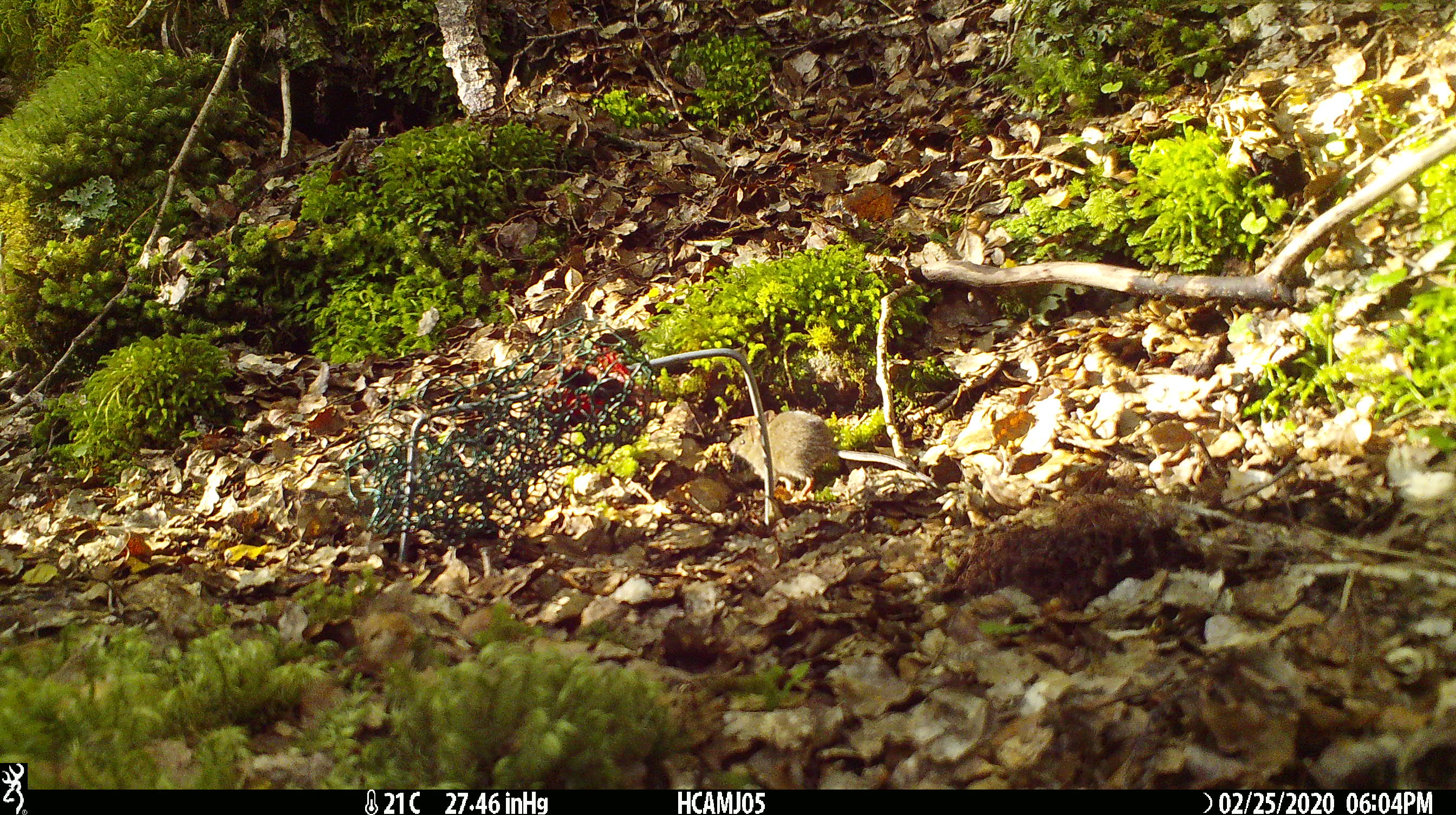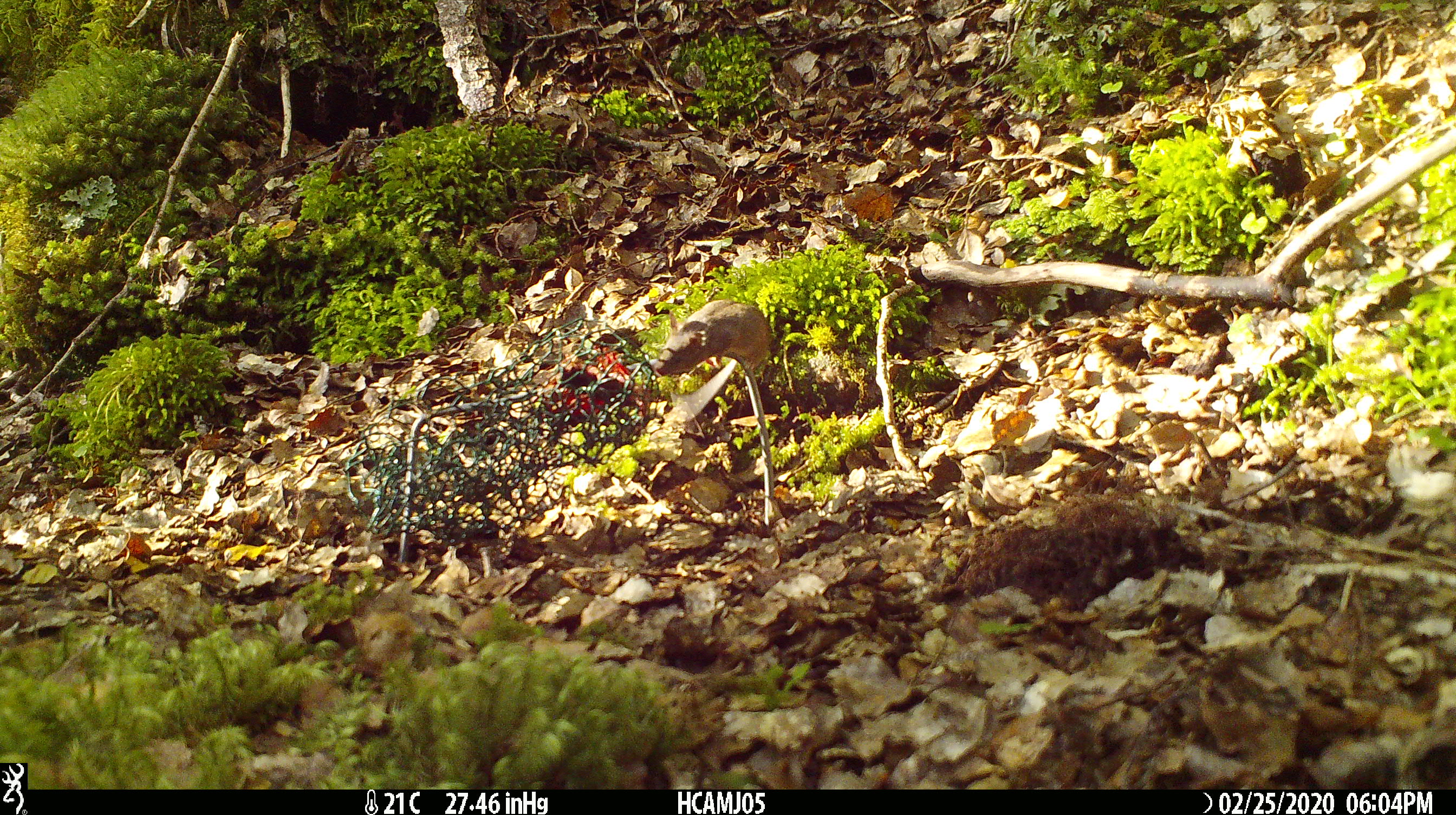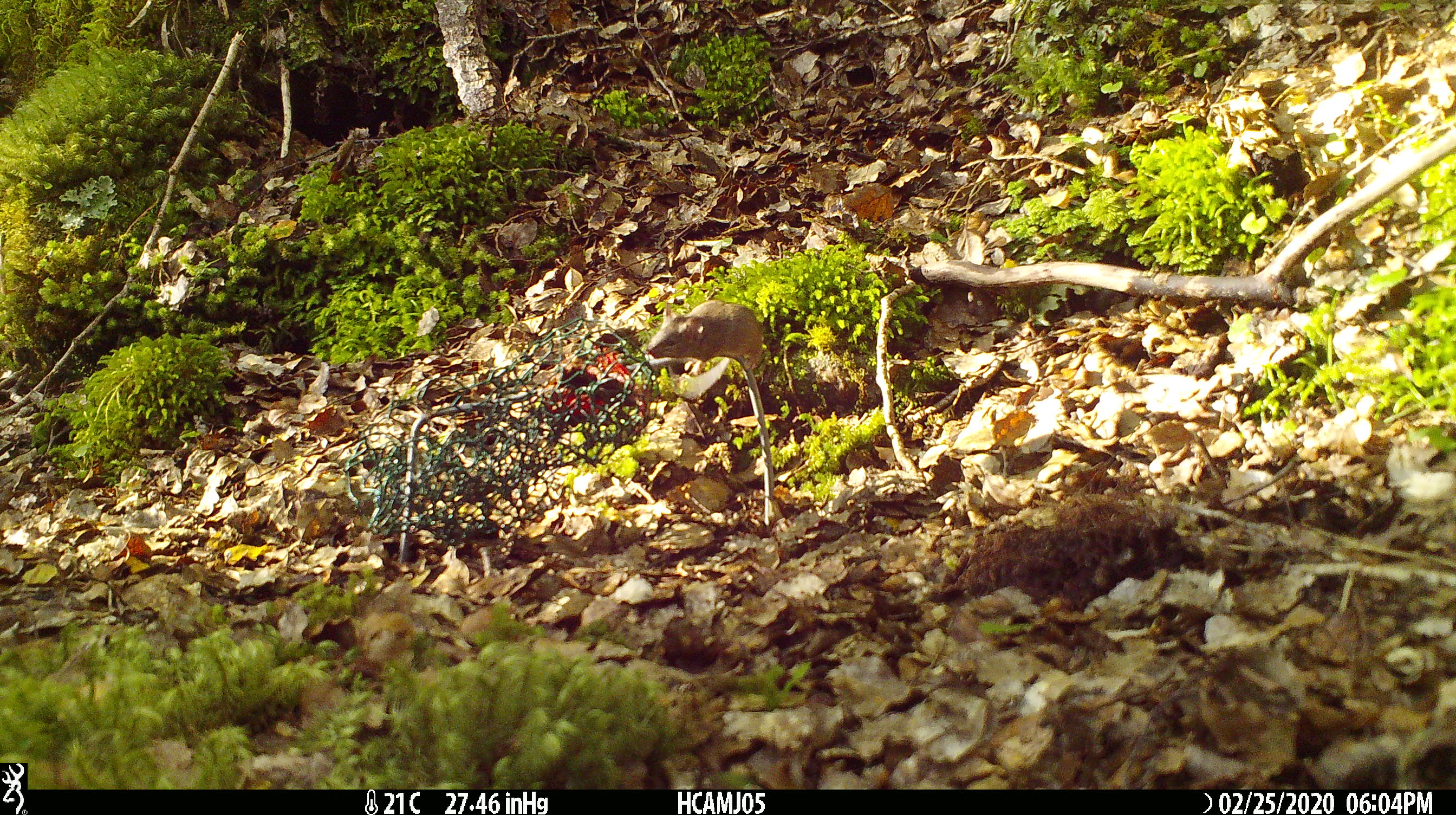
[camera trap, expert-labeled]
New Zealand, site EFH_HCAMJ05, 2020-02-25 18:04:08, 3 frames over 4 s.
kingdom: Animalia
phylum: Chordata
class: Mammalia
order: Rodentia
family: Muridae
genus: Mus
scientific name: Mus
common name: mouse